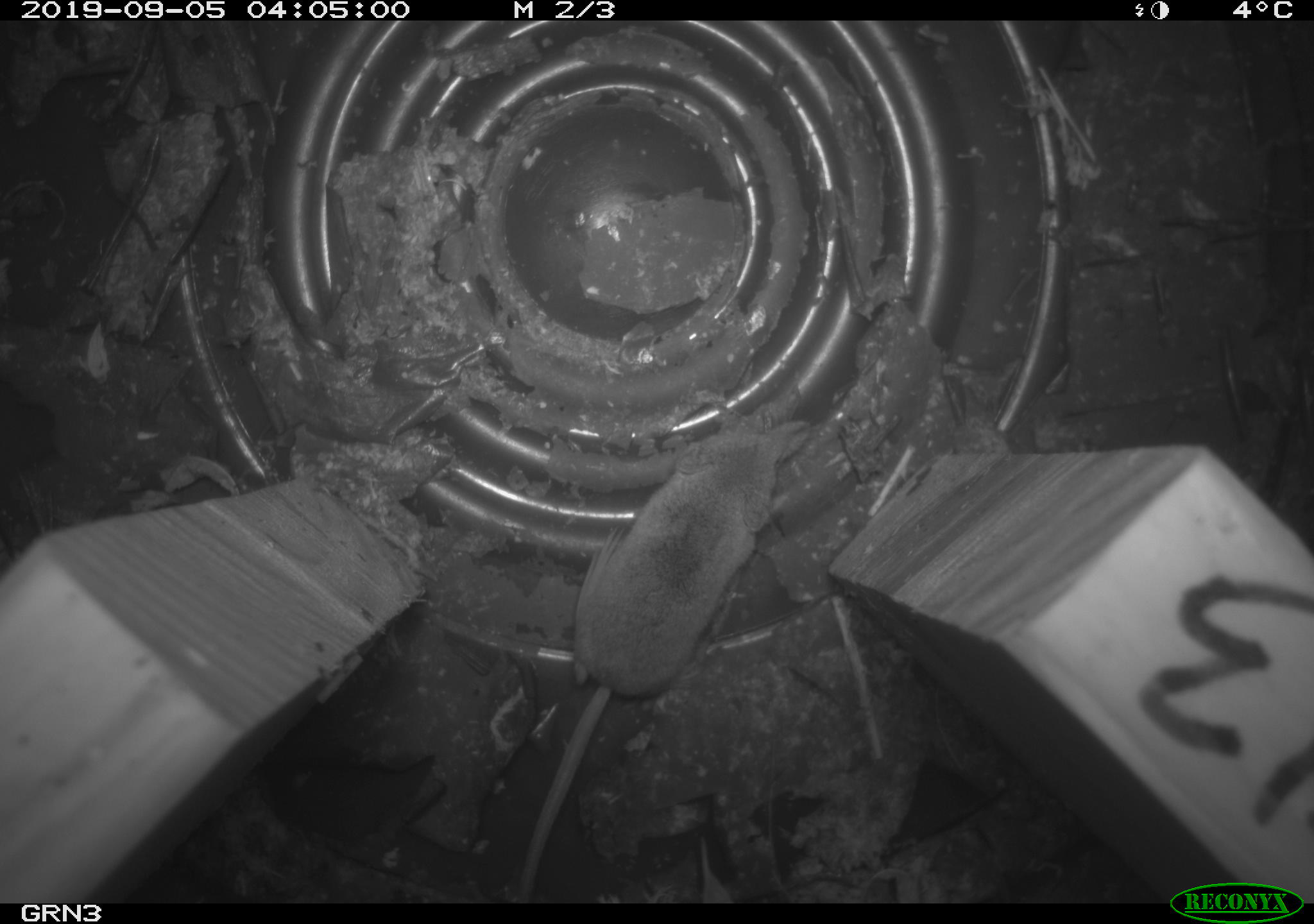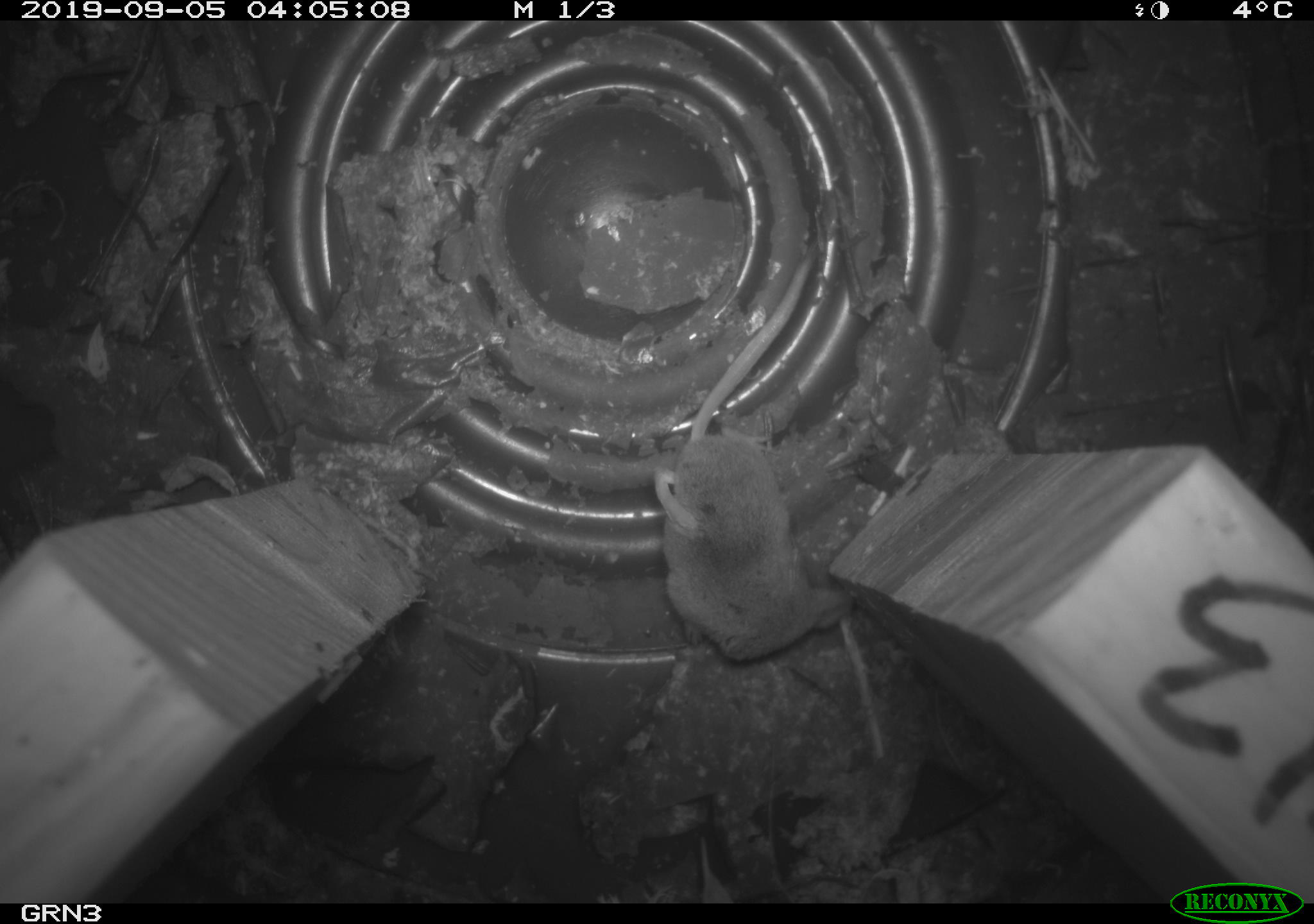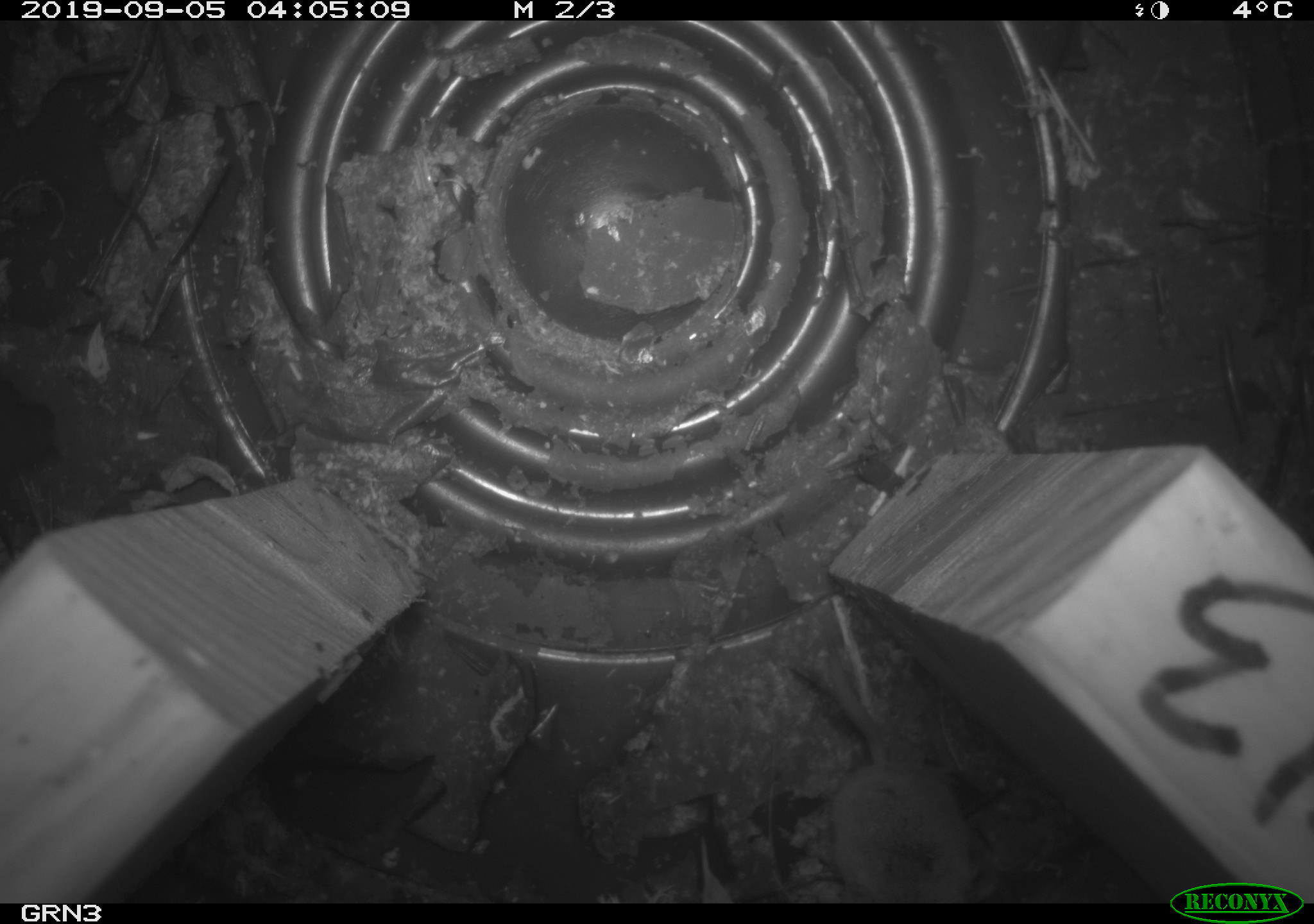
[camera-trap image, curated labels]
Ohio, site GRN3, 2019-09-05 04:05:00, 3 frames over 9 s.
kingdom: Animalia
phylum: Chordata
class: Mammalia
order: Eulipotyphla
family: Soricidae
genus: Sorex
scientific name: Sorex cinereus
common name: masked shrew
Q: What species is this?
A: Masked shrew (Sorex cinereus).